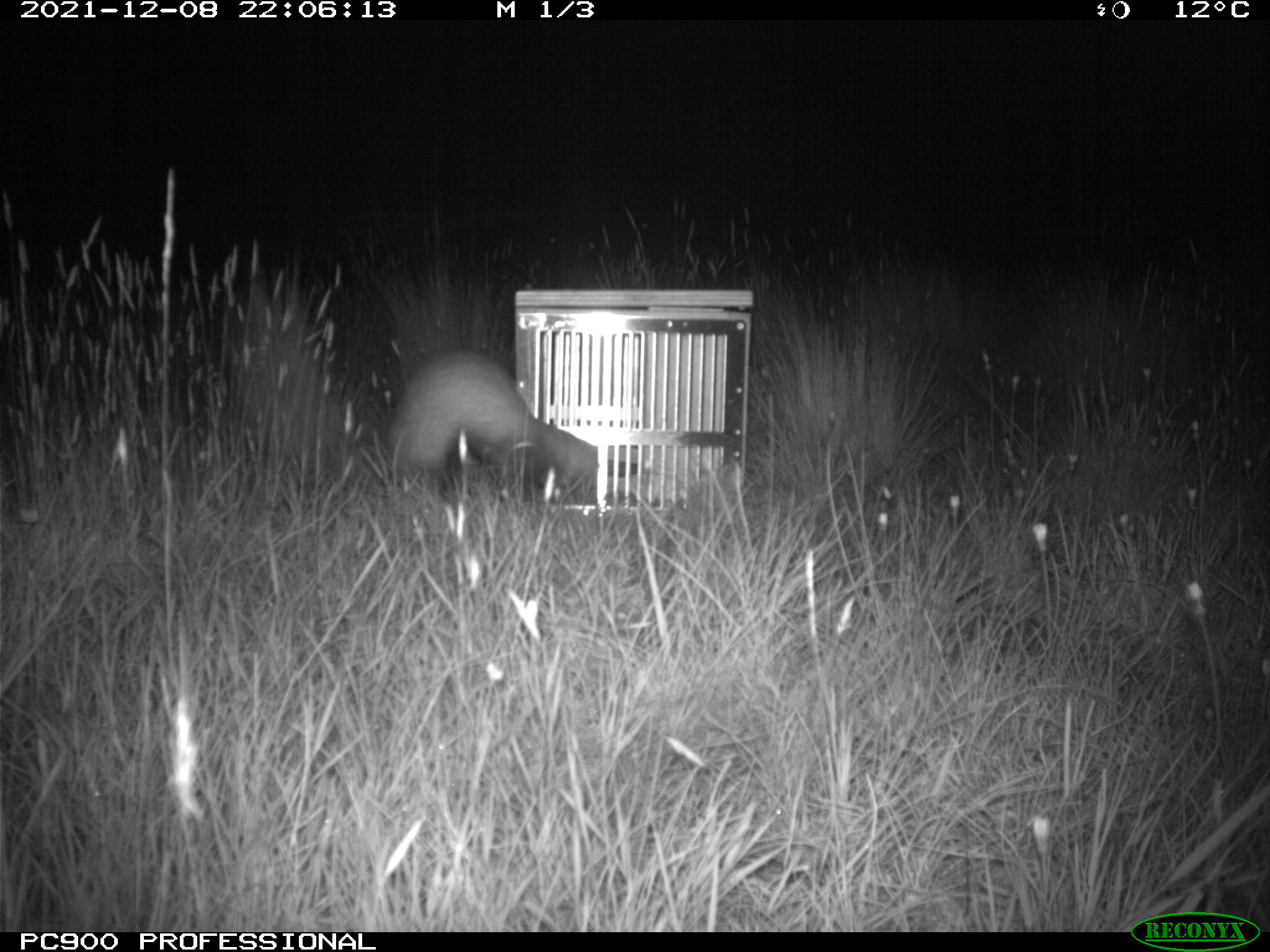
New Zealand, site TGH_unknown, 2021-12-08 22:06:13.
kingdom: Animalia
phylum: Chordata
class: Mammalia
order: Carnivora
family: Mustelidae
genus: Mustela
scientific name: Mustela furo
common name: ferret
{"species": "ferret (Mustela furo)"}